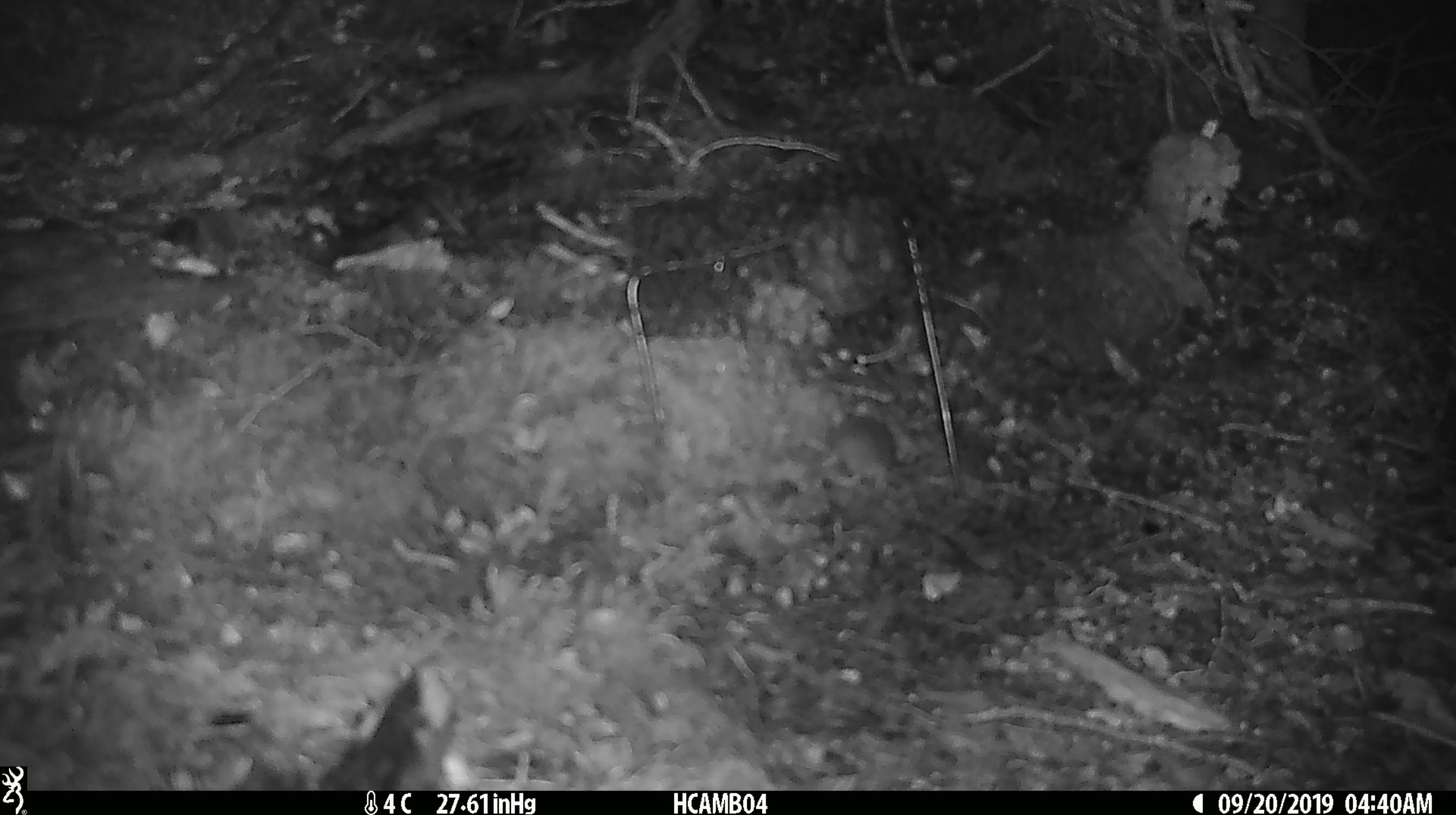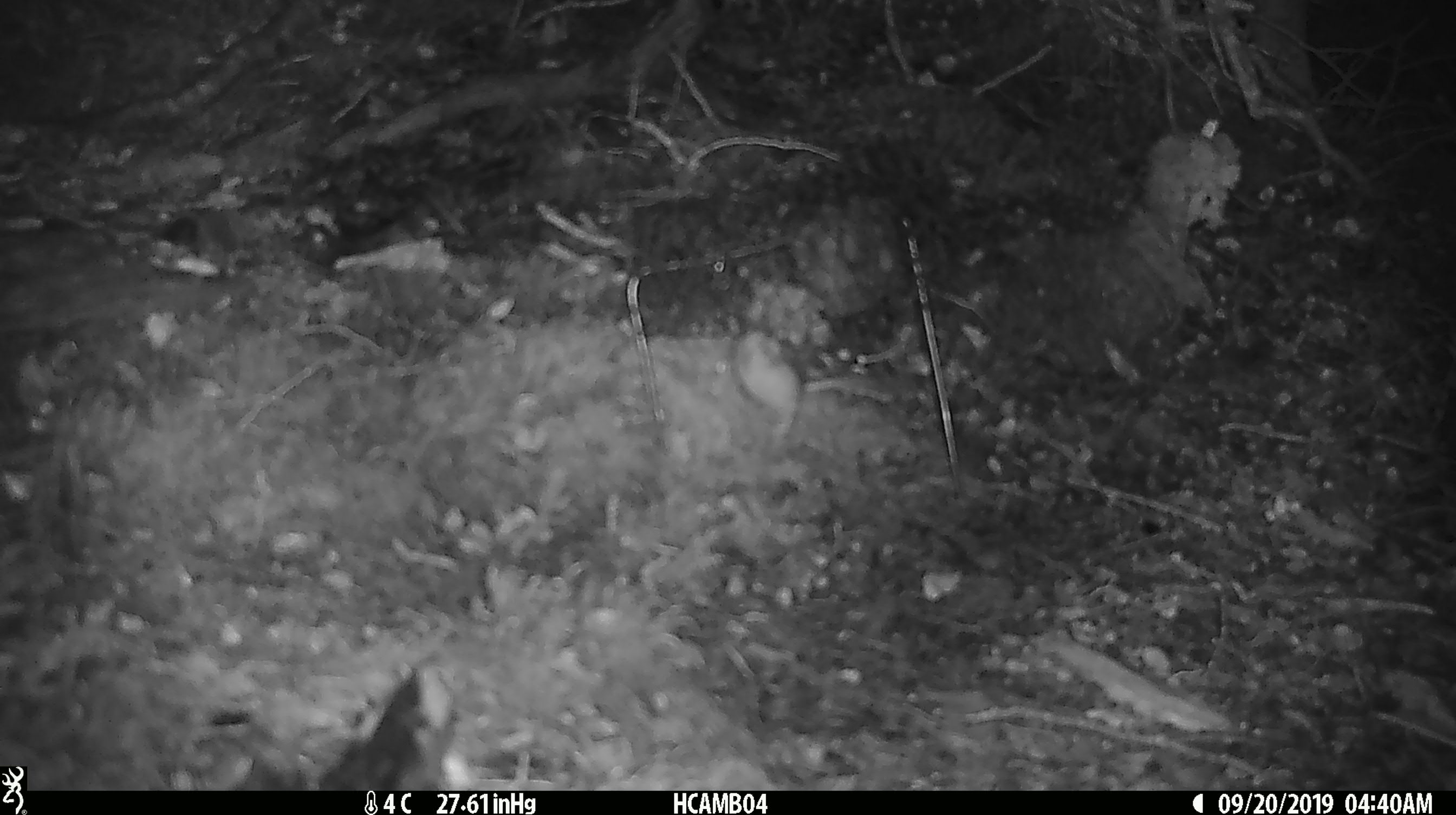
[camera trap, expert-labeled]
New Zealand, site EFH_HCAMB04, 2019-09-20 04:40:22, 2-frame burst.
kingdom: Animalia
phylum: Chordata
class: Mammalia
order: Rodentia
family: Muridae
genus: Mus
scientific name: Mus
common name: mouse